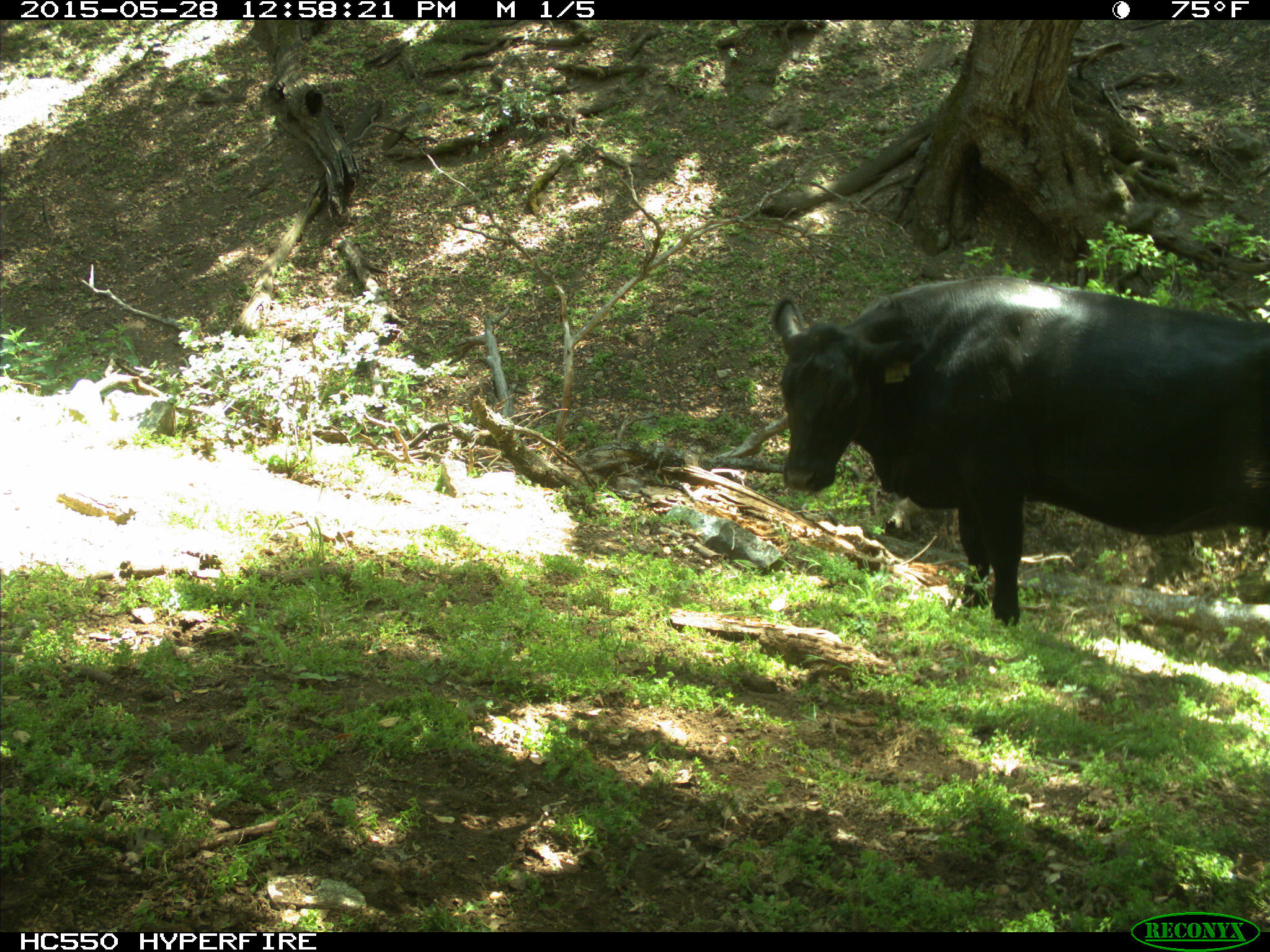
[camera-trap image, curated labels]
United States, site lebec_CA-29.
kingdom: Animalia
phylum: Chordata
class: Mammalia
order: Artiodactyla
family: Bovidae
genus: Bos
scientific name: Bos taurus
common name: domestic cow